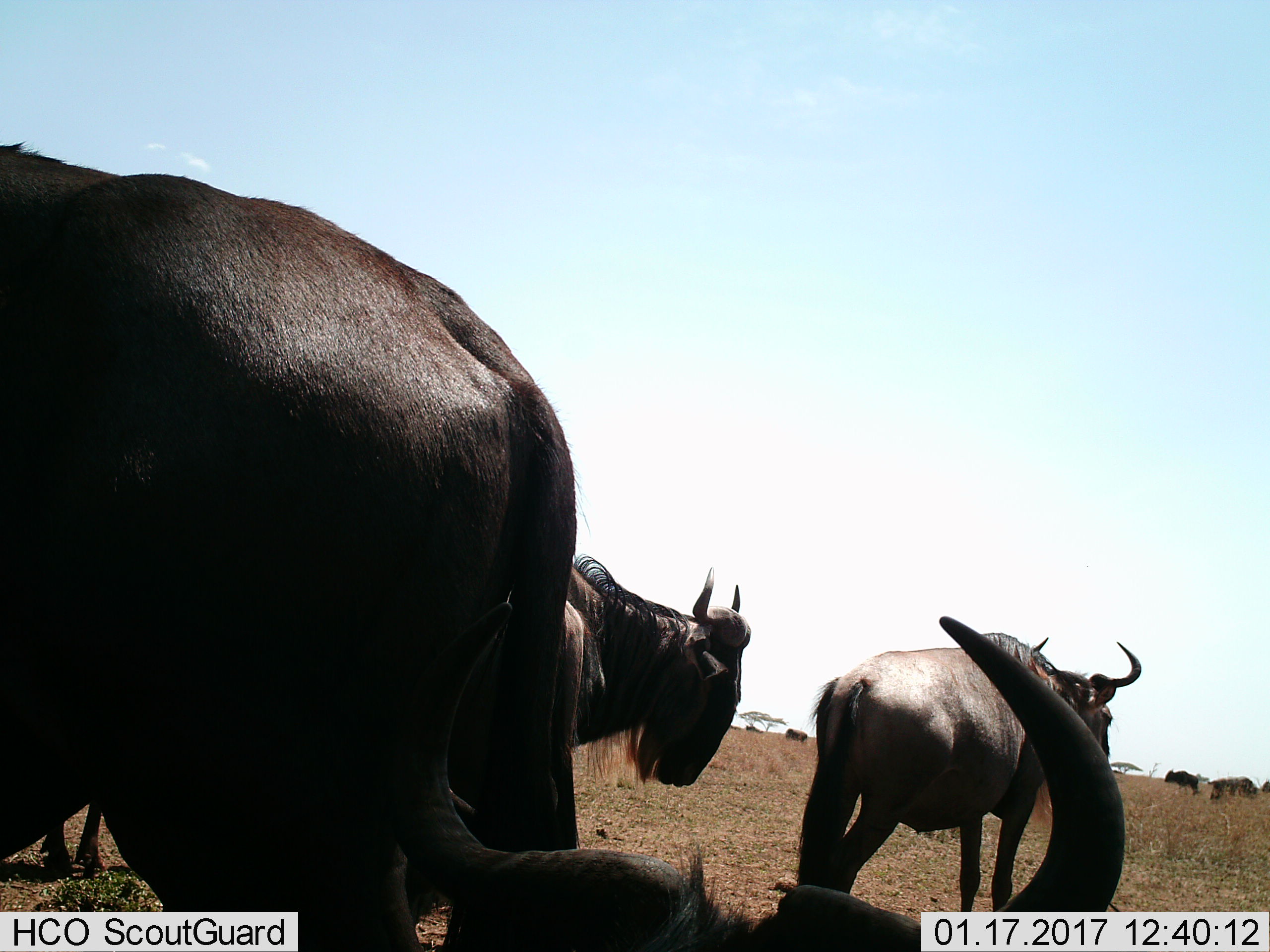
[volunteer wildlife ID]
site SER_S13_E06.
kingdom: Animalia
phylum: Chordata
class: Mammalia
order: Artiodactyla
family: Bovidae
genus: Connochaetes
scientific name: Connochaetes taurinus taurinus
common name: blue wildebeest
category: wildebeestblue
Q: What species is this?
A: Wildebeestblue (blue wildebeest) (Connochaetes taurinus taurinus).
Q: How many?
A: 9.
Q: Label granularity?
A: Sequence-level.